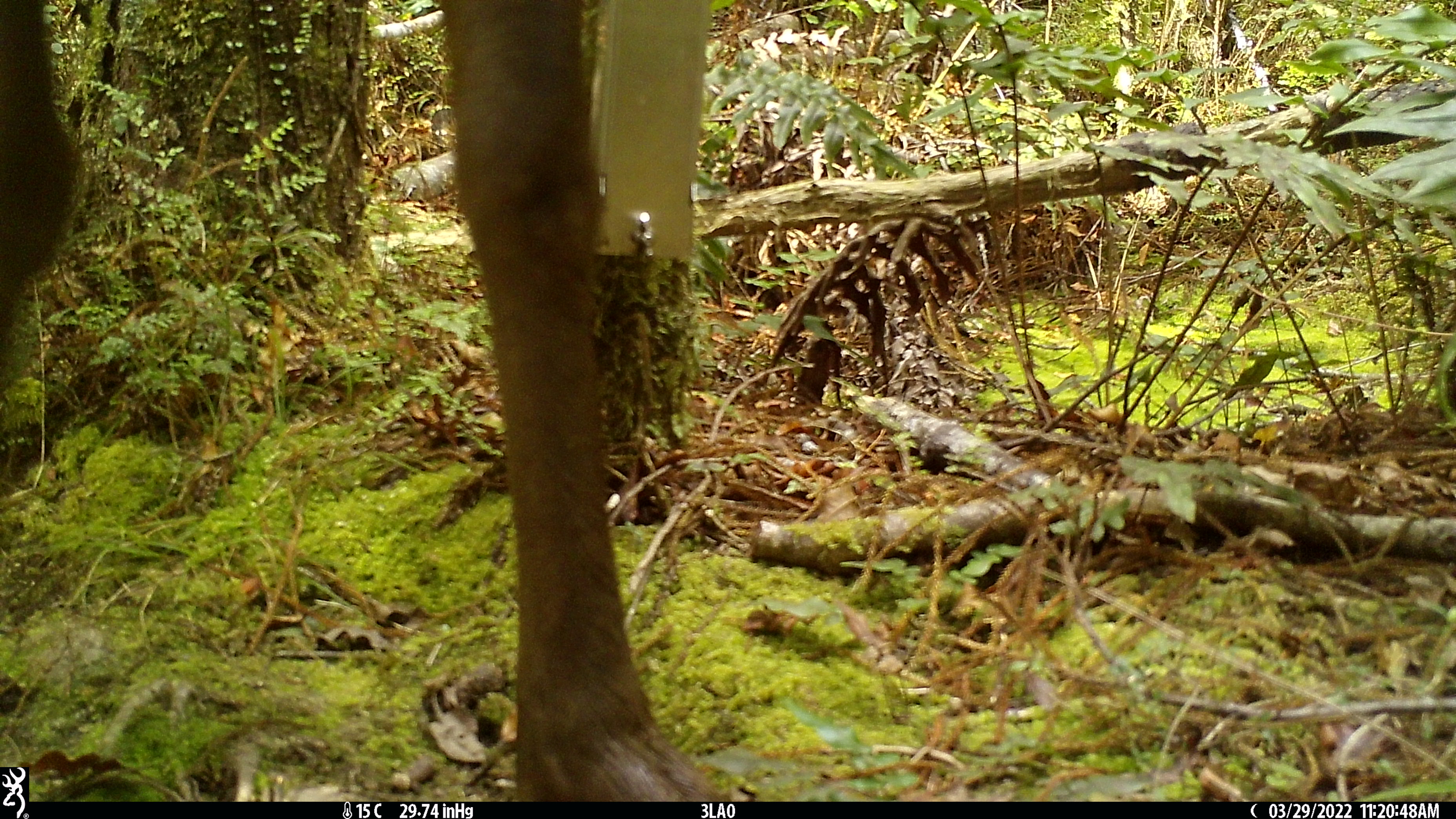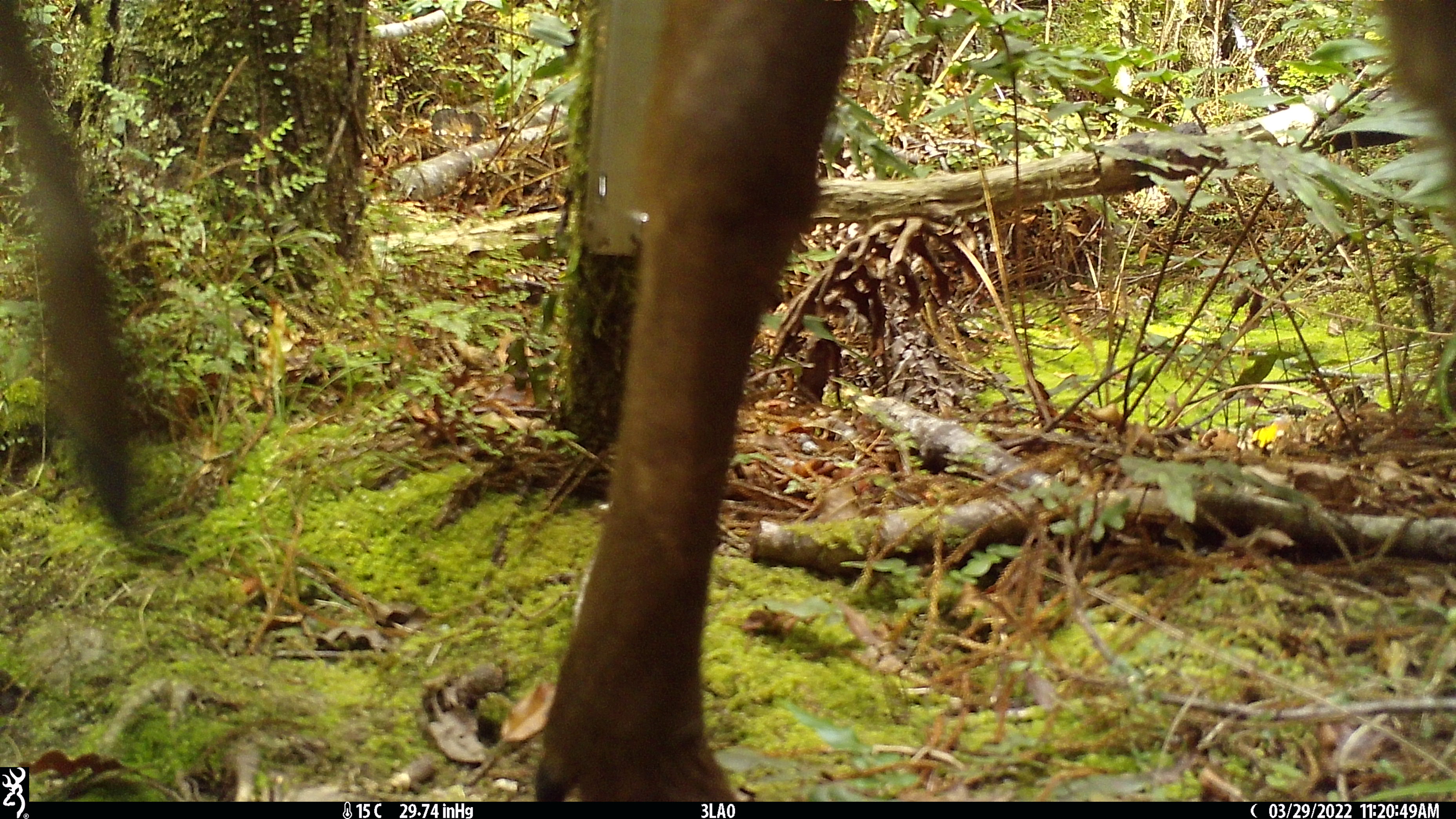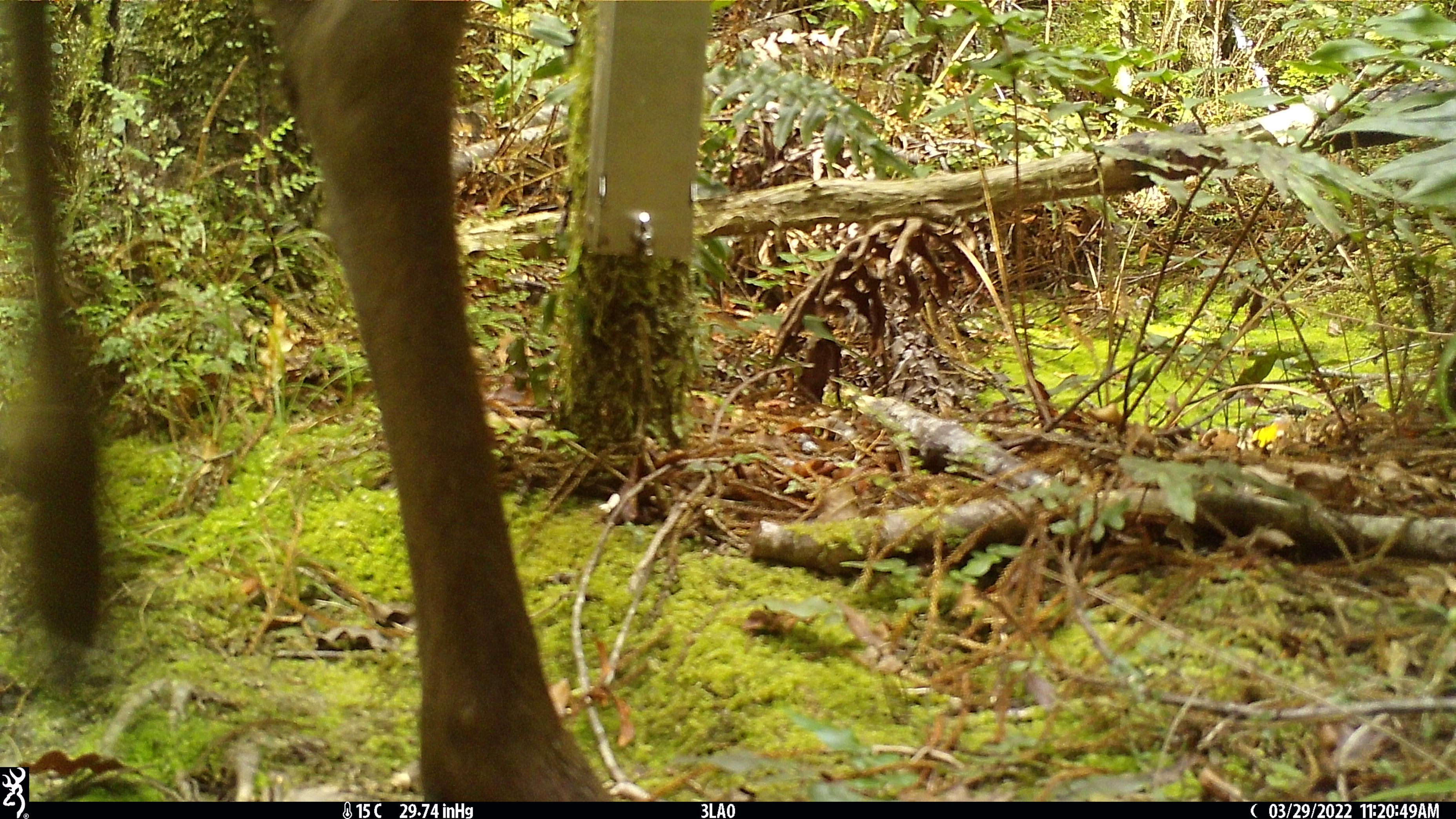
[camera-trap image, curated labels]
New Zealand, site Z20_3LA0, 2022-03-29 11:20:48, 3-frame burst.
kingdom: Animalia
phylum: Chordata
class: Mammalia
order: Artiodactyla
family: Cervidae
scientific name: Cervidae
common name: deer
Deer (Cervidae).